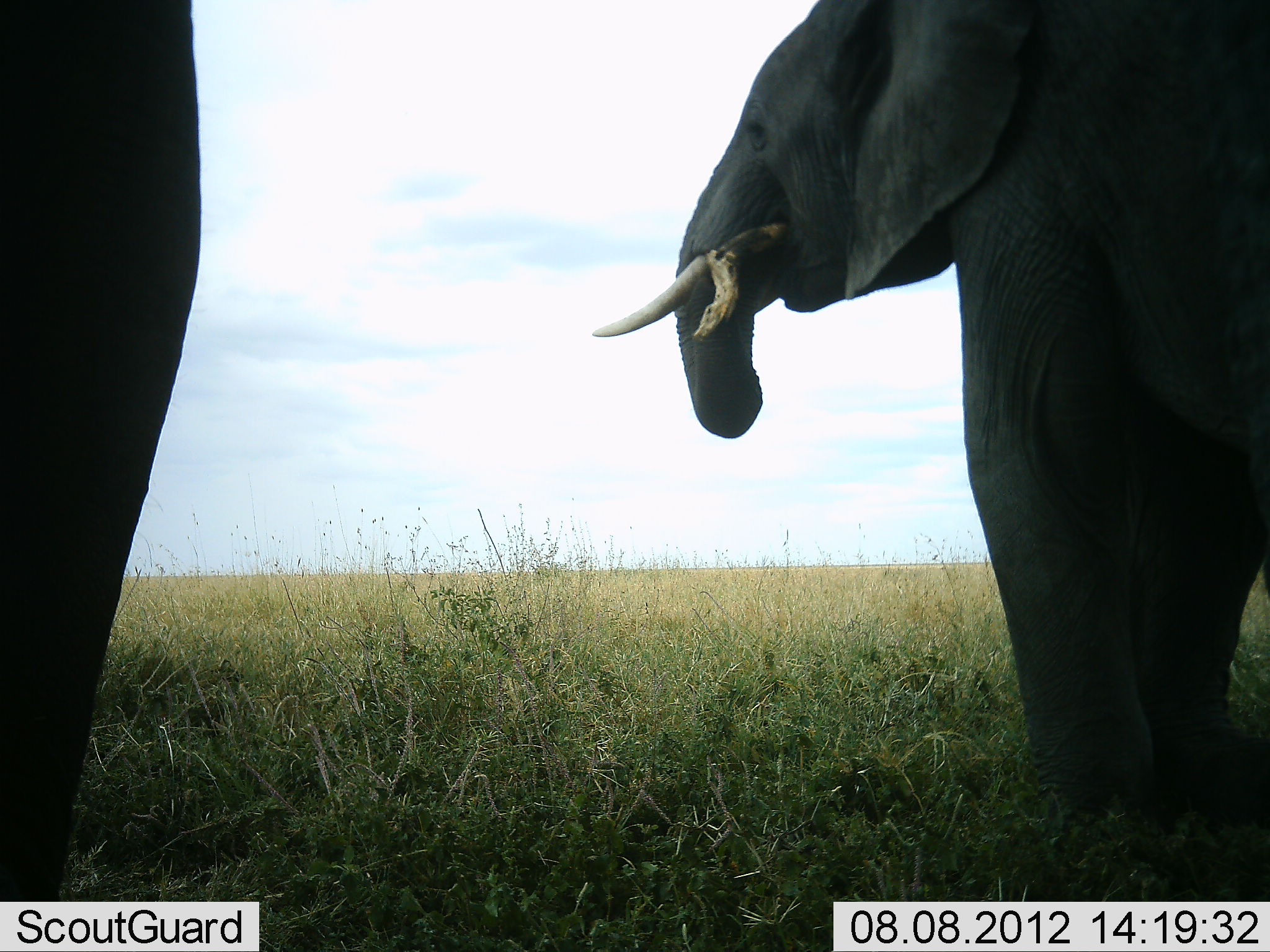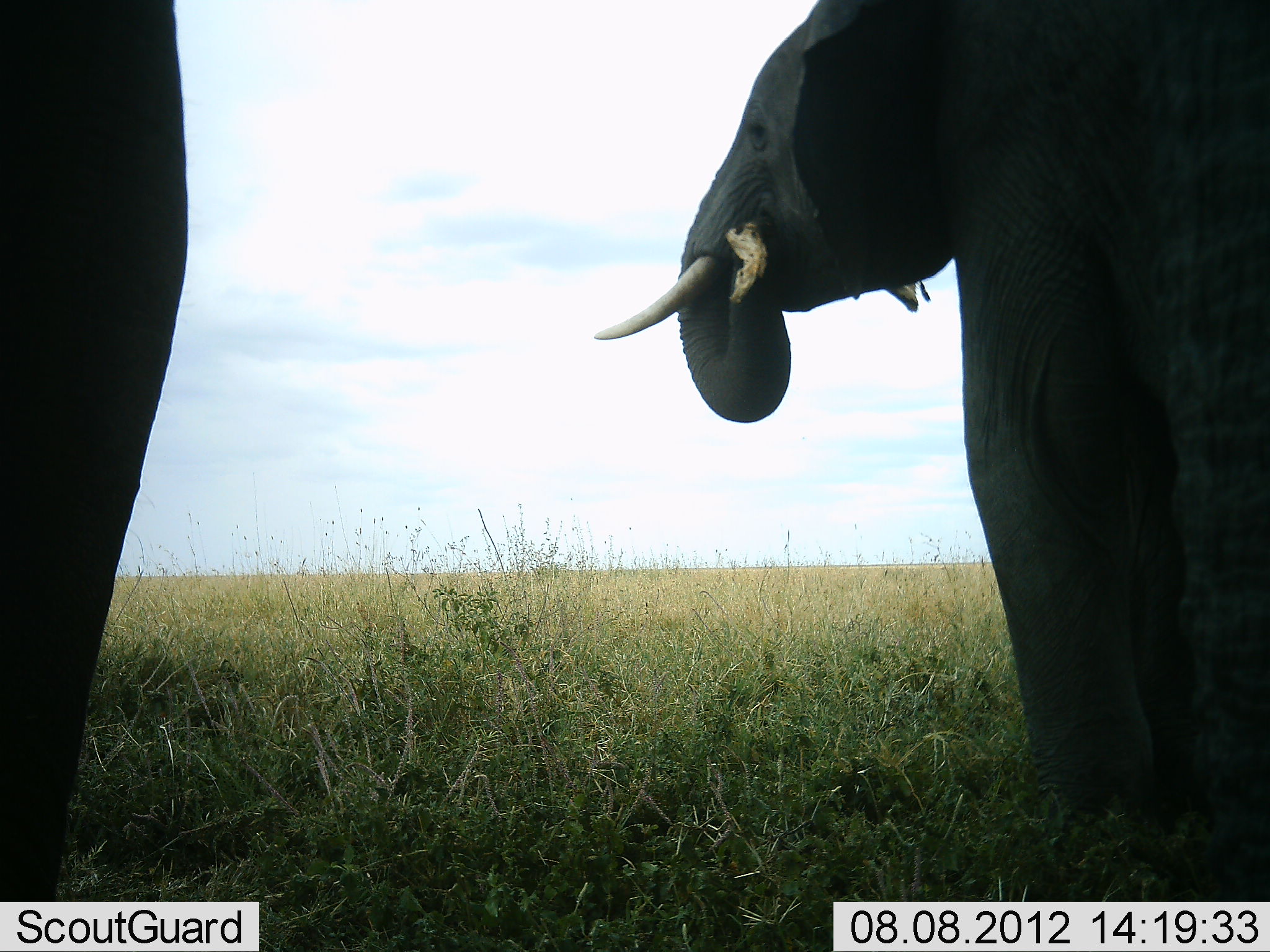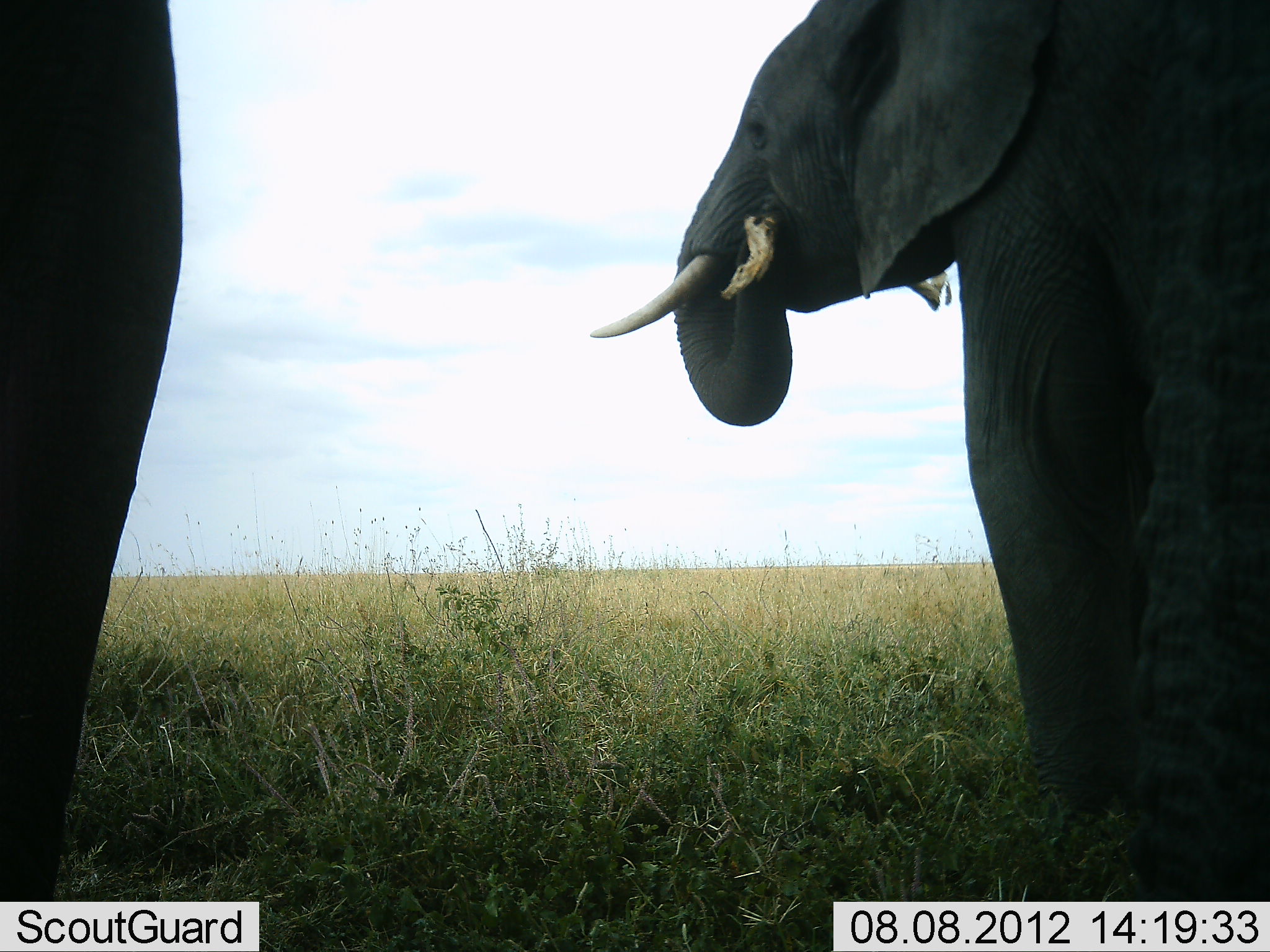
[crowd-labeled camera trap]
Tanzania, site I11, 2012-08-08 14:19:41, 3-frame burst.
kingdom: Animalia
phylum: Chordata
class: Mammalia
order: Proboscidea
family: Elephantidae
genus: Loxodonta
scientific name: Loxodonta africana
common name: african bush elephant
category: elephant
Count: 2.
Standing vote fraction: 80%.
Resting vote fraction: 0%.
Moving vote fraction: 0%.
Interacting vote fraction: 10%.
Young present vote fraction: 0%.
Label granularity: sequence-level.